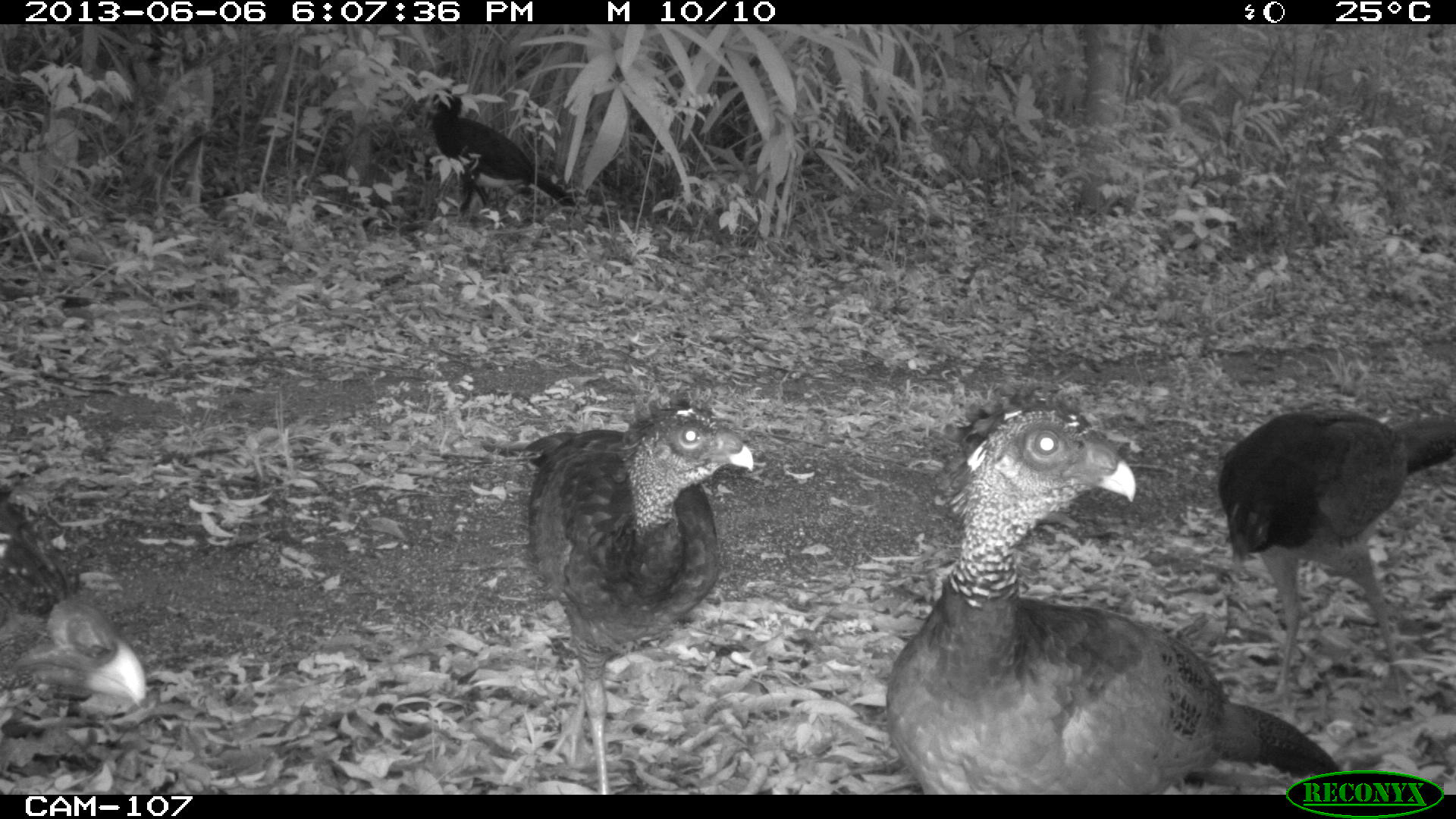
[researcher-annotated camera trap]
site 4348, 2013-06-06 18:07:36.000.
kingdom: Animalia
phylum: Chordata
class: Aves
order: Galliformes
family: Cracidae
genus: Crax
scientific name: Crax rubra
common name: great curassow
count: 5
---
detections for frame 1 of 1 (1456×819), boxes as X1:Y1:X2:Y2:
crax rubra: 887:396:1350:793; 475:399:754:794; 1211:394:1456:703